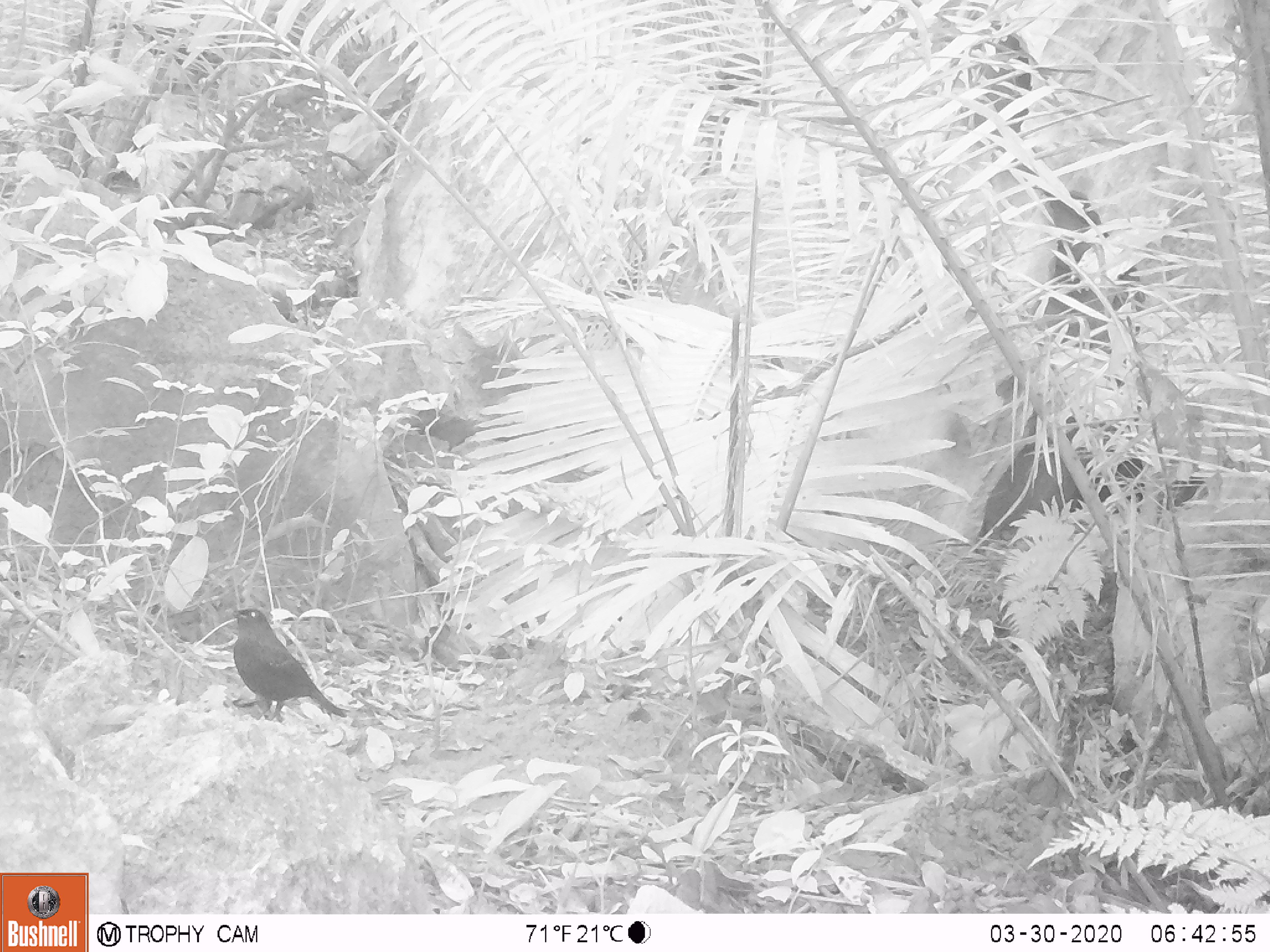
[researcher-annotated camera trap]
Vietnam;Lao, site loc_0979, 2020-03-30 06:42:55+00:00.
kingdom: Animalia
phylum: Chordata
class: Aves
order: Passeriformes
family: Muscicapidae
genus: Myophonus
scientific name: Myophonus caeruleus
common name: blue whistling thrush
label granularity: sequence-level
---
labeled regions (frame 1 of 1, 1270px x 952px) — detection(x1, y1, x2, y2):
blue whistling thrush: detection(232, 606, 349, 722)